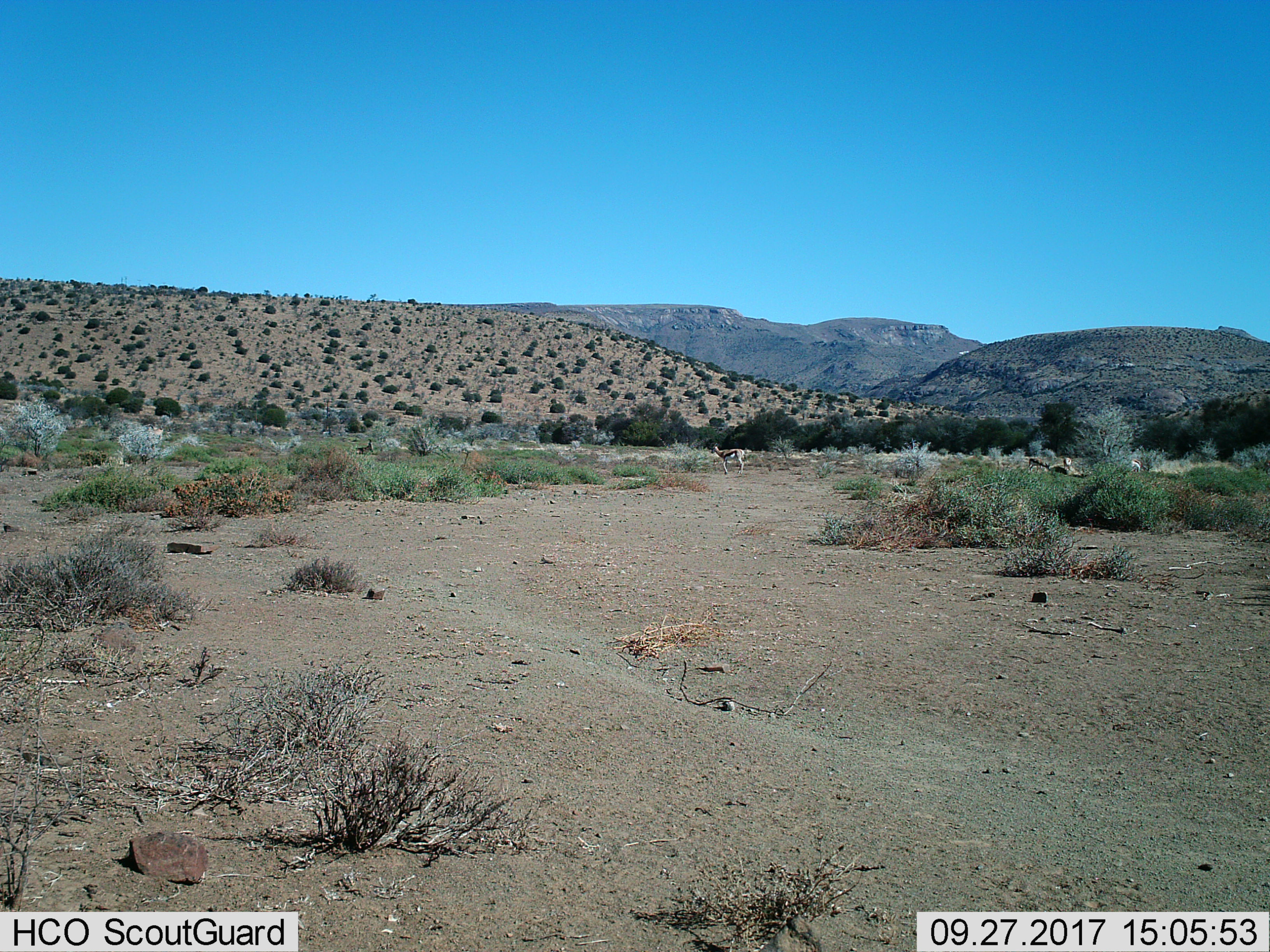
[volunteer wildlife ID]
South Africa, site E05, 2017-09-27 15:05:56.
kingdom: Animalia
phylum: Chordata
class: Mammalia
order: Artiodactyla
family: Bovidae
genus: Antidorcas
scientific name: Antidorcas marsupialis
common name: springbok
Springbok (Antidorcas marsupialis), count 4. Behavior (volunteer vote fractions): standing 60%, resting 0%, moving 80%, interacting 20%. Young present (vote fraction): 20%. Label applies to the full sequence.